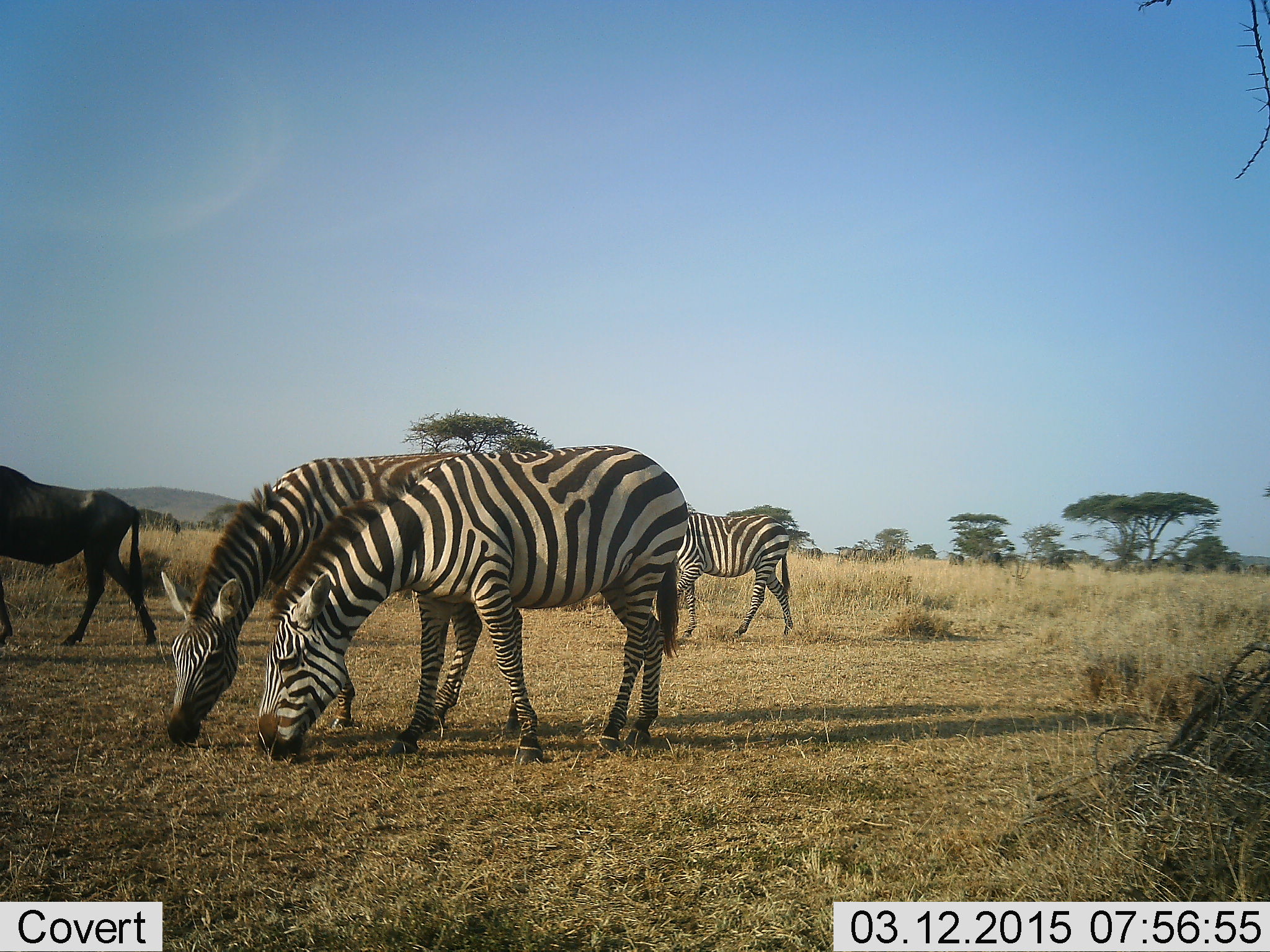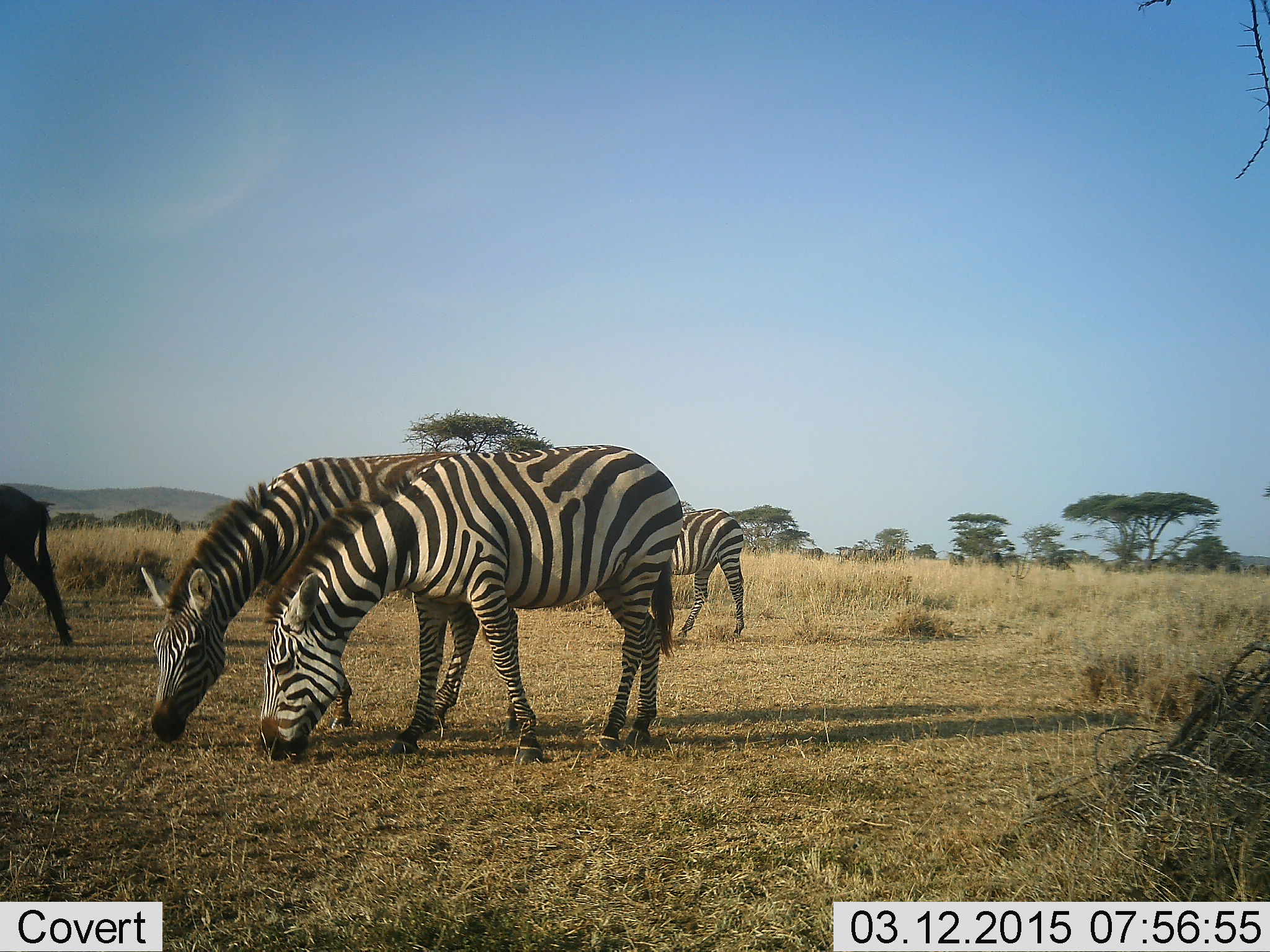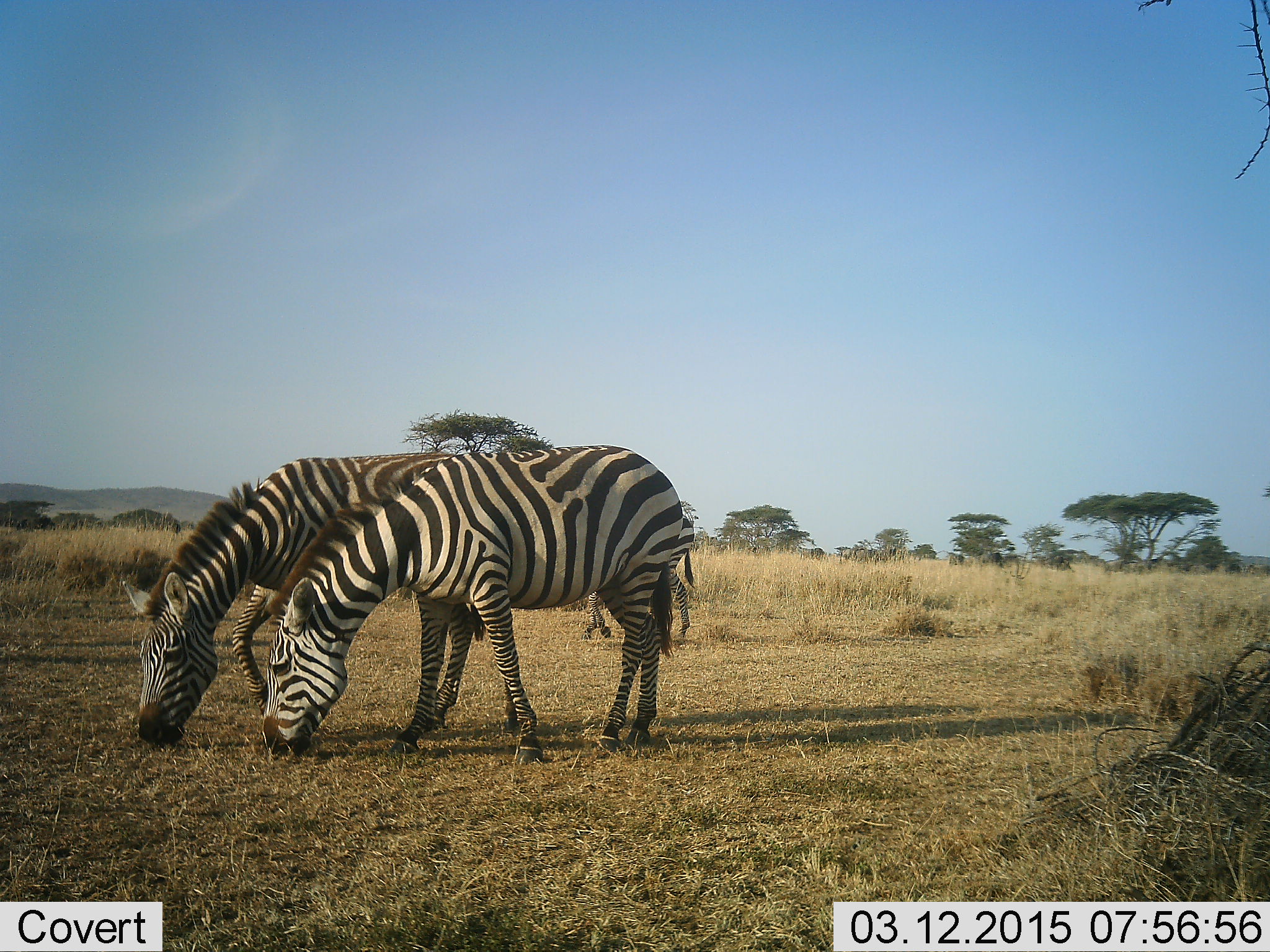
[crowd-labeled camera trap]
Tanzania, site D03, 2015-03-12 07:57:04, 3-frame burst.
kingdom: Animalia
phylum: Chordata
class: Mammalia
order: Perissodactyla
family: Equidae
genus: Equus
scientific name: Equus quagga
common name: plains zebra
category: zebra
Zebra (plains zebra) (Equus quagga), count 3. Behavior (volunteer vote fractions): standing 0%, resting 0%, moving 19%, interacting 0%. Young present (vote fraction): 0%. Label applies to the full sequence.